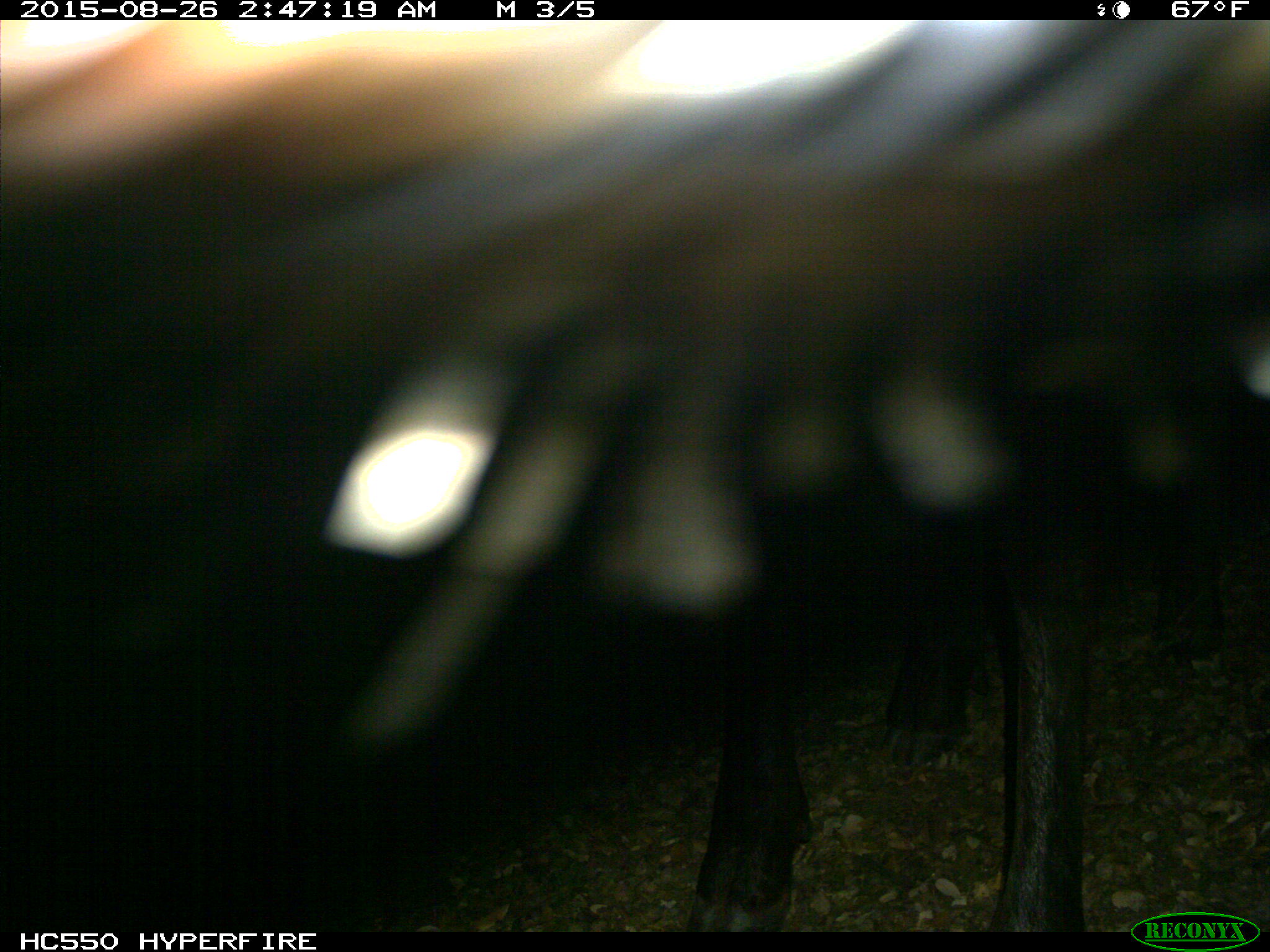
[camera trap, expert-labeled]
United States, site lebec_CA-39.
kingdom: Animalia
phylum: Chordata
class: Mammalia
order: Artiodactyla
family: Cervidae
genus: Cervus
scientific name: Cervus canadensis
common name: elk